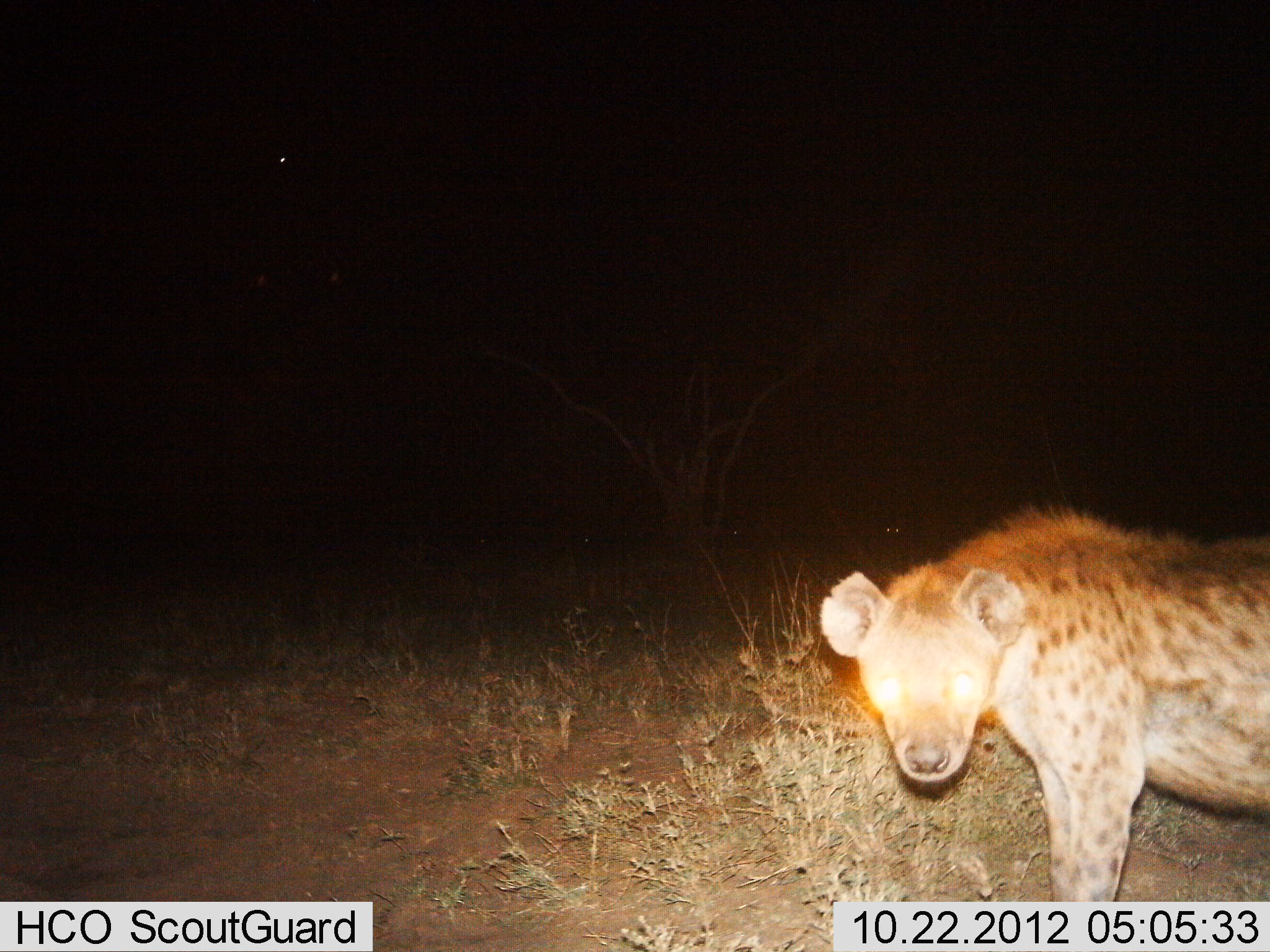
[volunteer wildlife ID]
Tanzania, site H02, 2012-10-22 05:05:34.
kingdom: Animalia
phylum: Chordata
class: Mammalia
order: Carnivora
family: Hyaenidae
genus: Crocuta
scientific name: Crocuta crocuta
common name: spotted hyena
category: hyenaspotted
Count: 1.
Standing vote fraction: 100%.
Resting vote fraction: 0%.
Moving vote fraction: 0%.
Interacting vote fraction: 0%.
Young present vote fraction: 0%.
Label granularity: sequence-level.